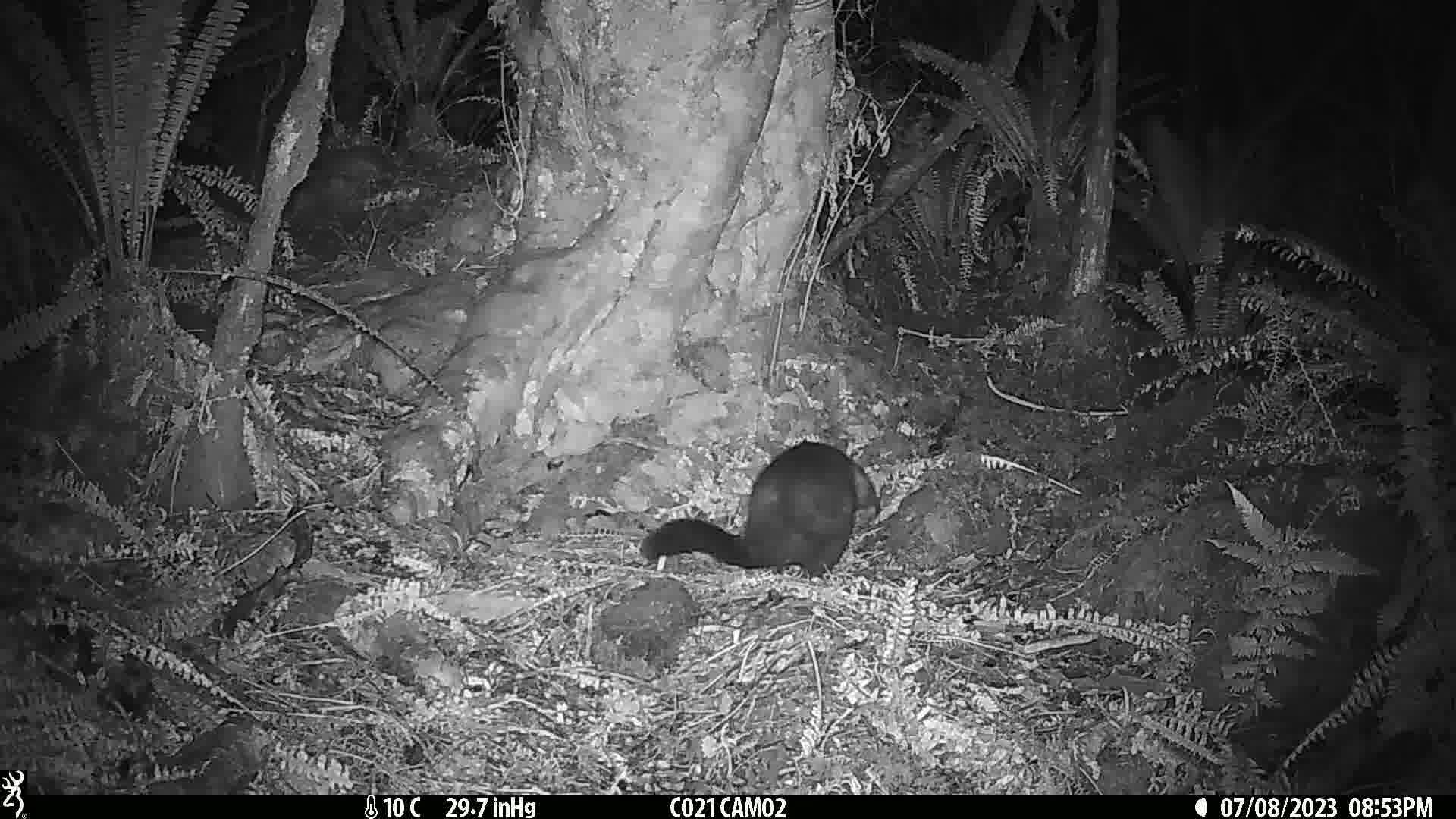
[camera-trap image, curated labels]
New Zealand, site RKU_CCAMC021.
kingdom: Animalia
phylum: Chordata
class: Mammalia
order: Diprotodontia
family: Phalangeridae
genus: Trichosurus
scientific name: Trichosurus vulpecula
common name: common brushtail possum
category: possum